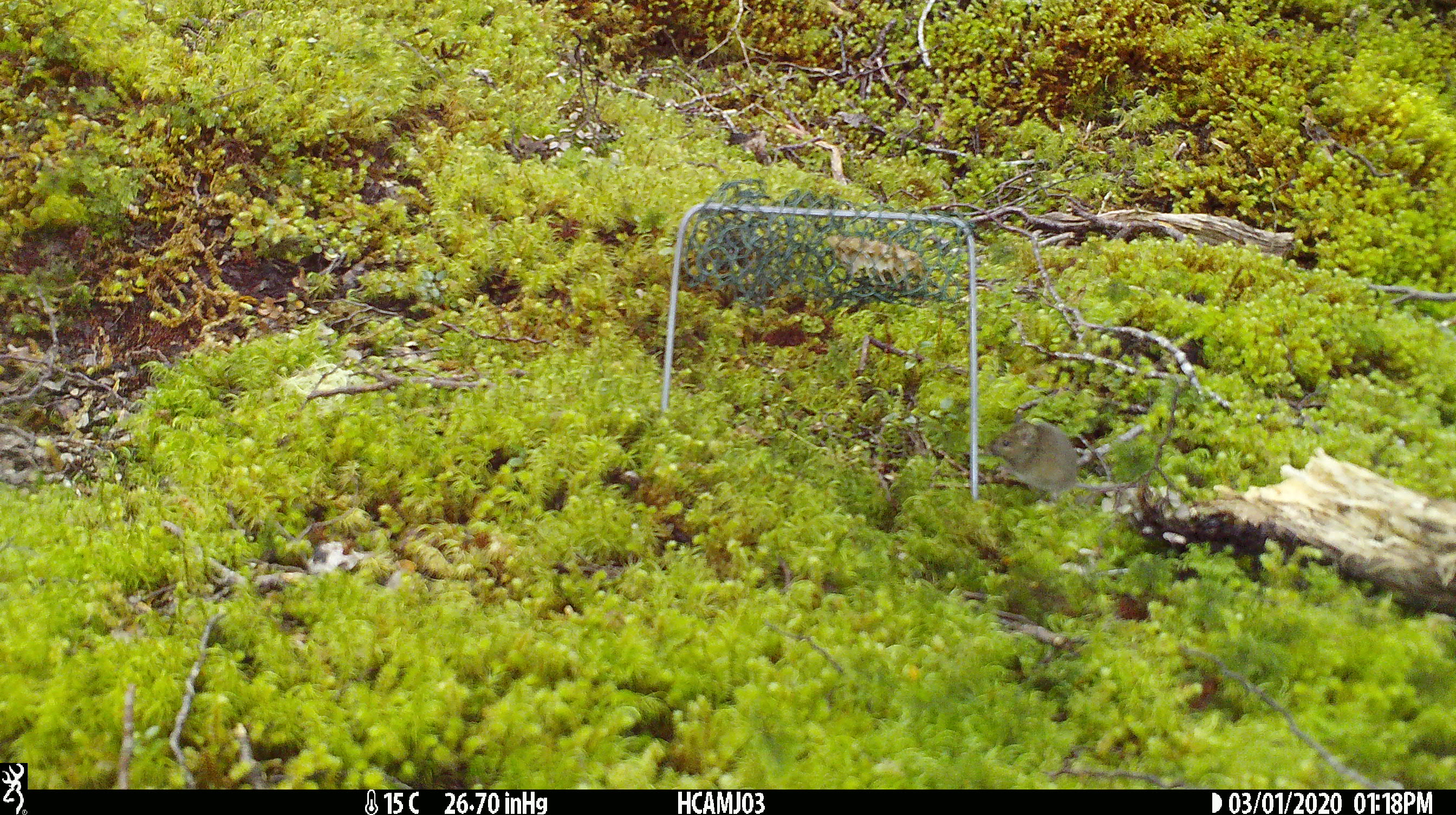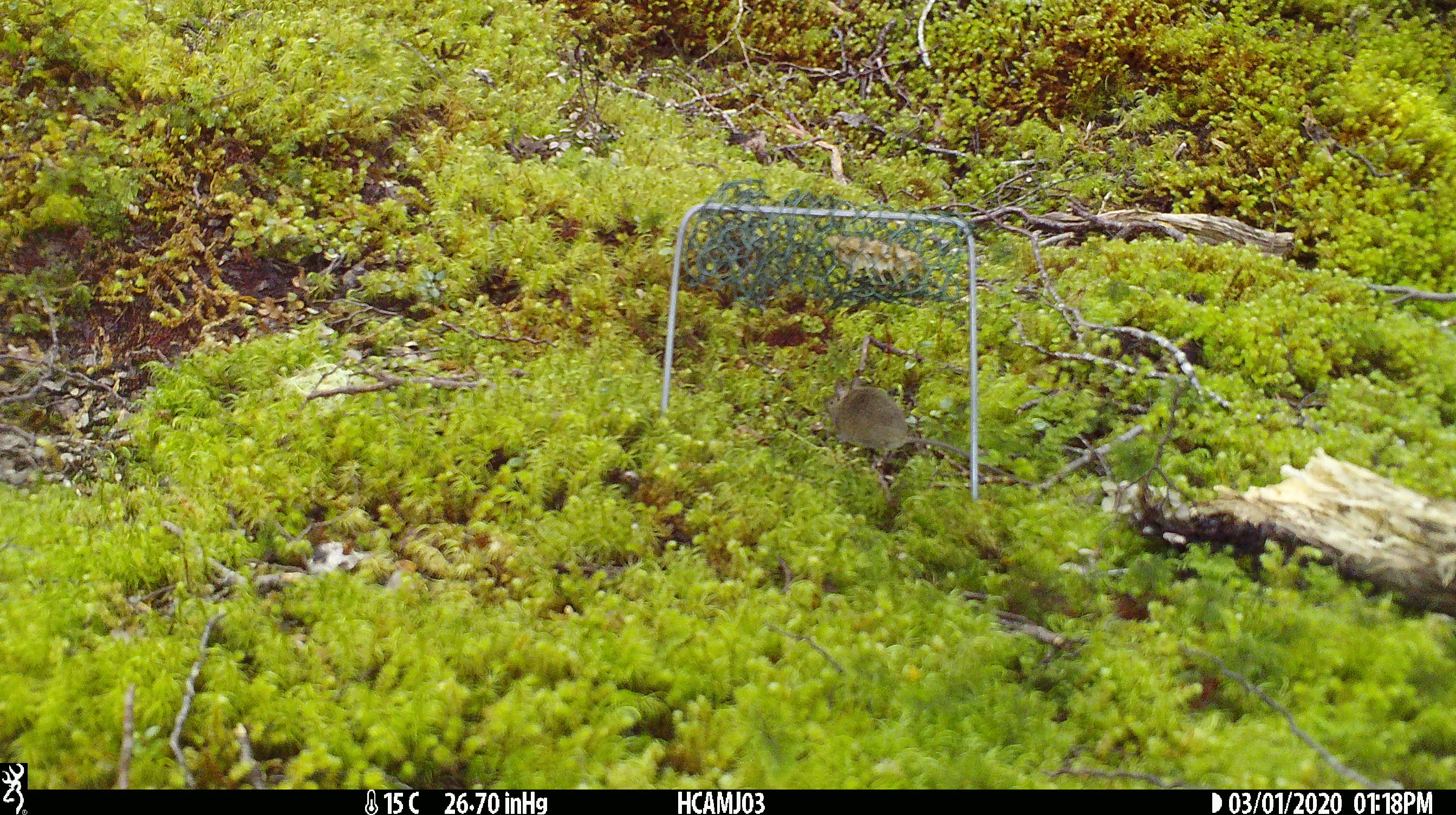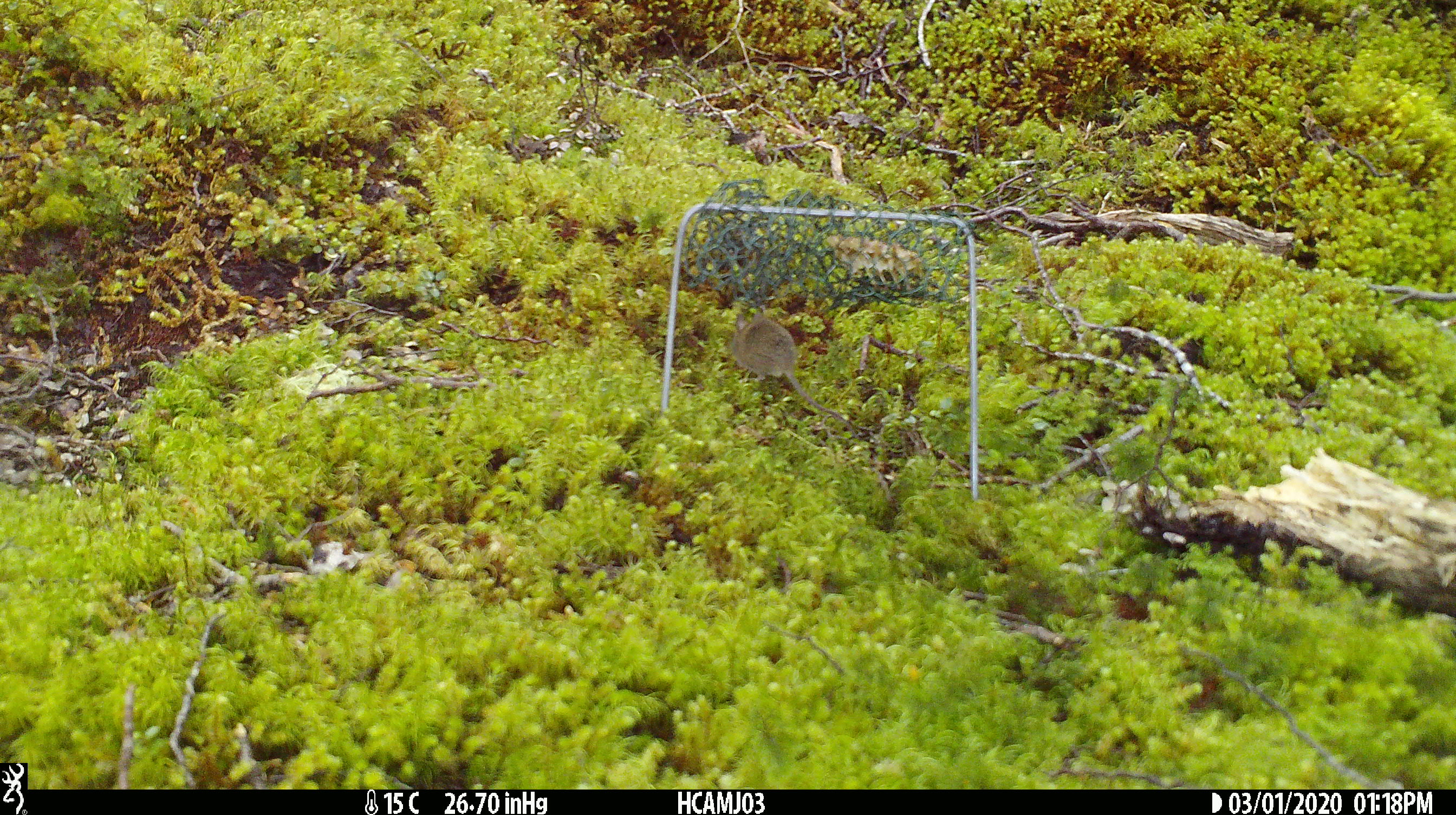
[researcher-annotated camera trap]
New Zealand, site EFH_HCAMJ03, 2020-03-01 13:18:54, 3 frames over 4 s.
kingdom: Animalia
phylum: Chordata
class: Mammalia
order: Rodentia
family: Muridae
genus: Mus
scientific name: Mus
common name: mouse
Mouse (Mus).